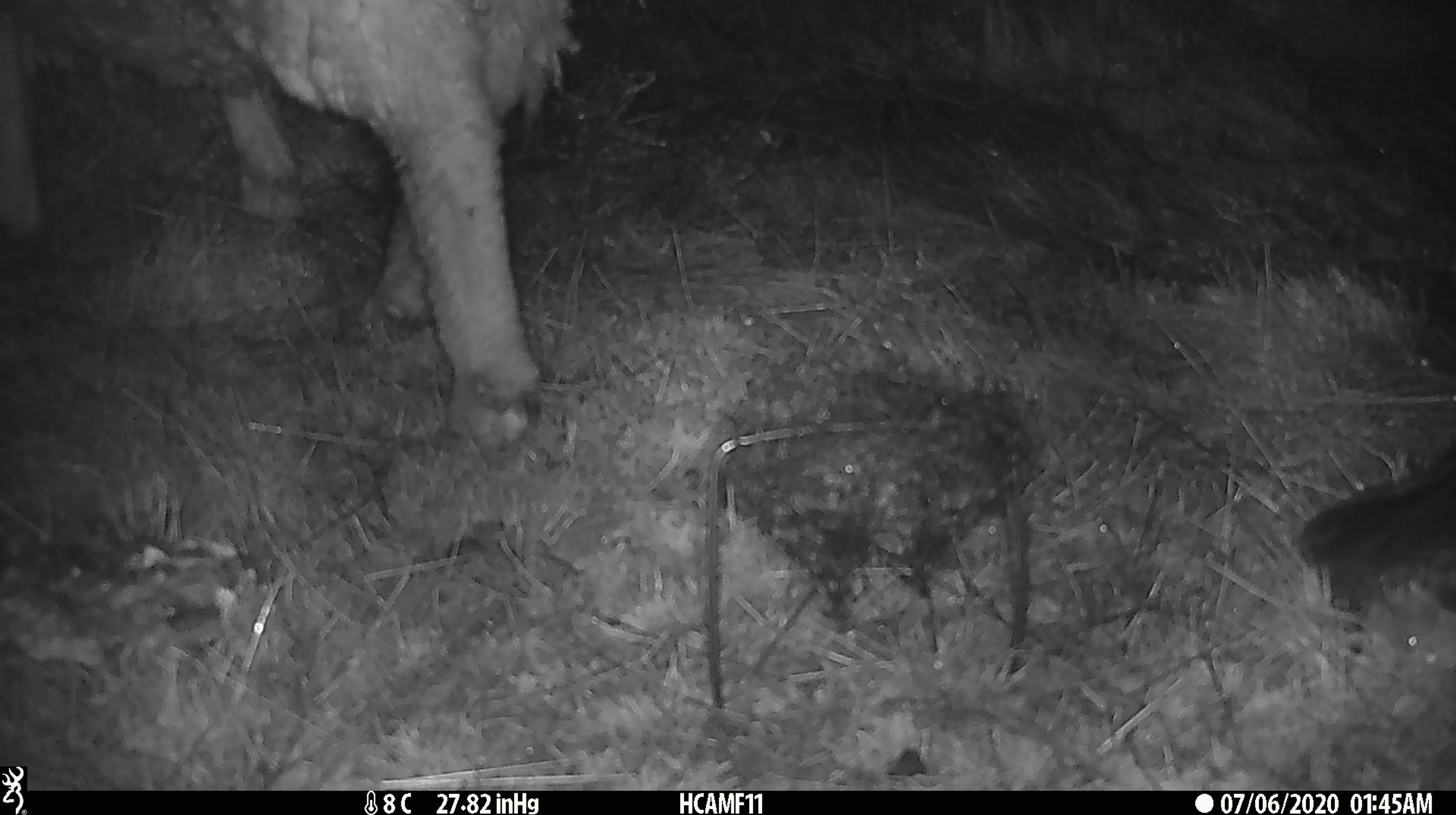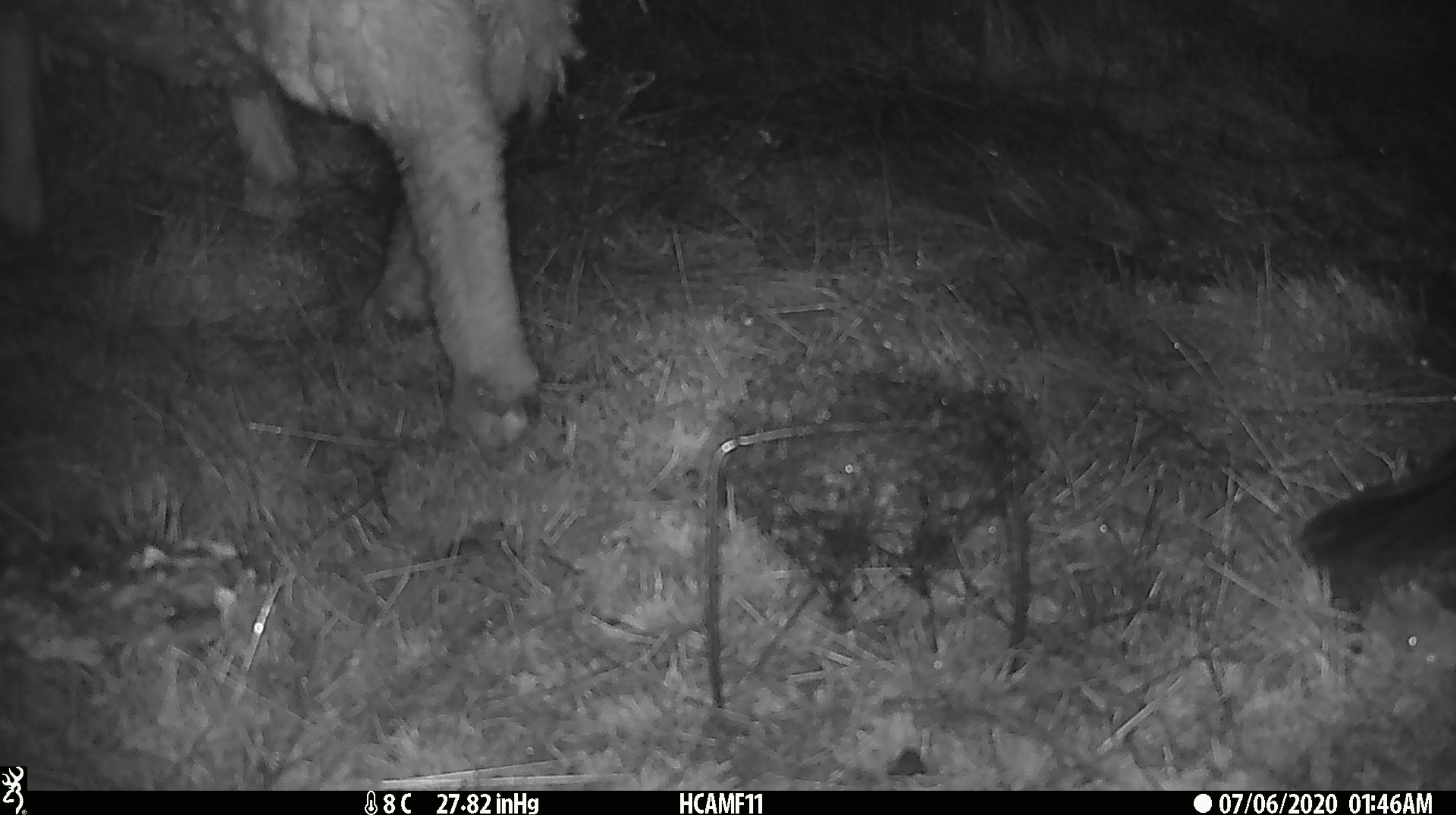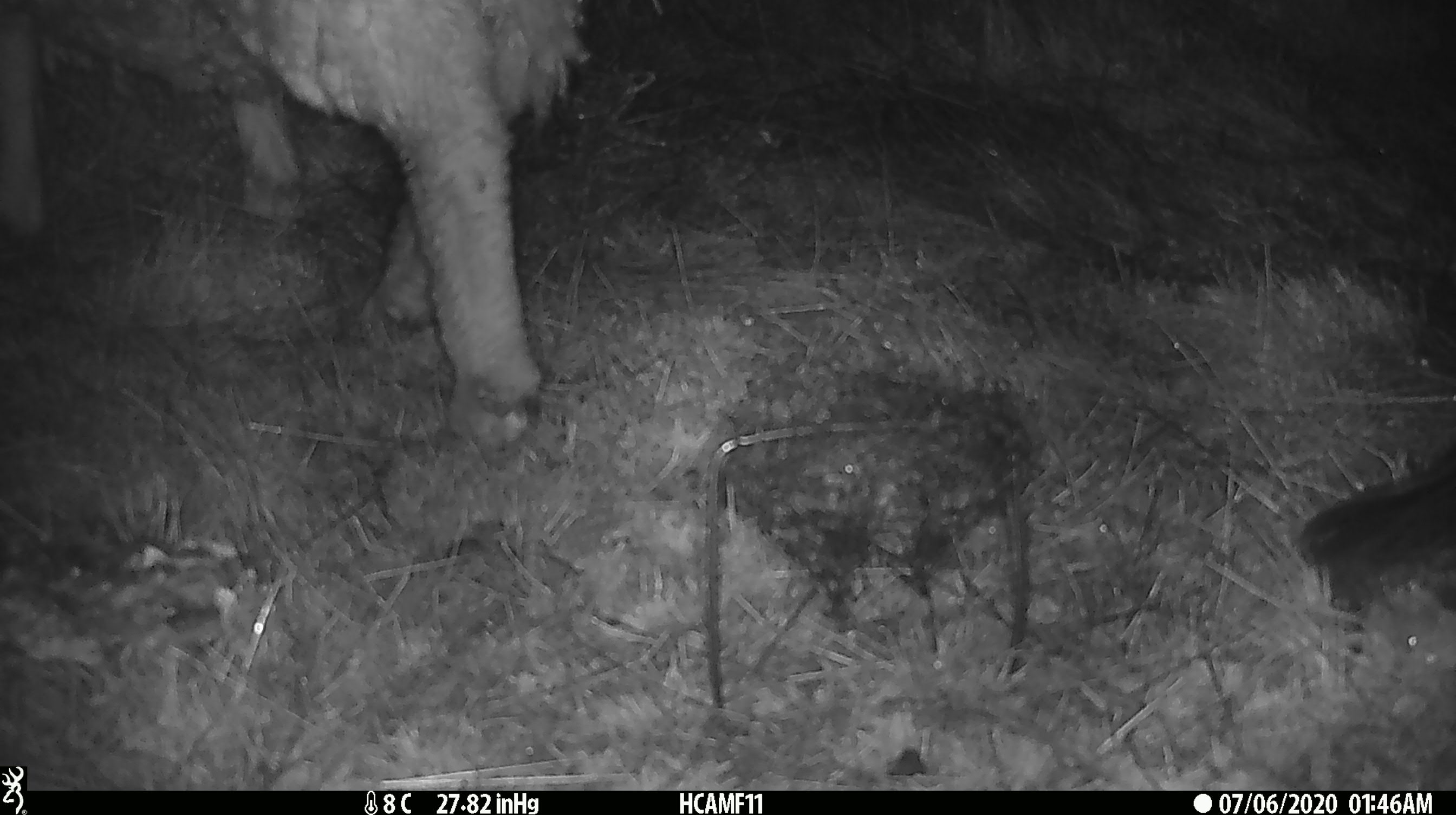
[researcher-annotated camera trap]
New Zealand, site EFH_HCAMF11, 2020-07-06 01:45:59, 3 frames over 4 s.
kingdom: Animalia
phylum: Chordata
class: Mammalia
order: Artiodactyla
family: Bovidae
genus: Ovis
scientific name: Ovis aries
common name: domestic sheep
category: sheep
Sheep (domestic sheep) (Ovis aries).